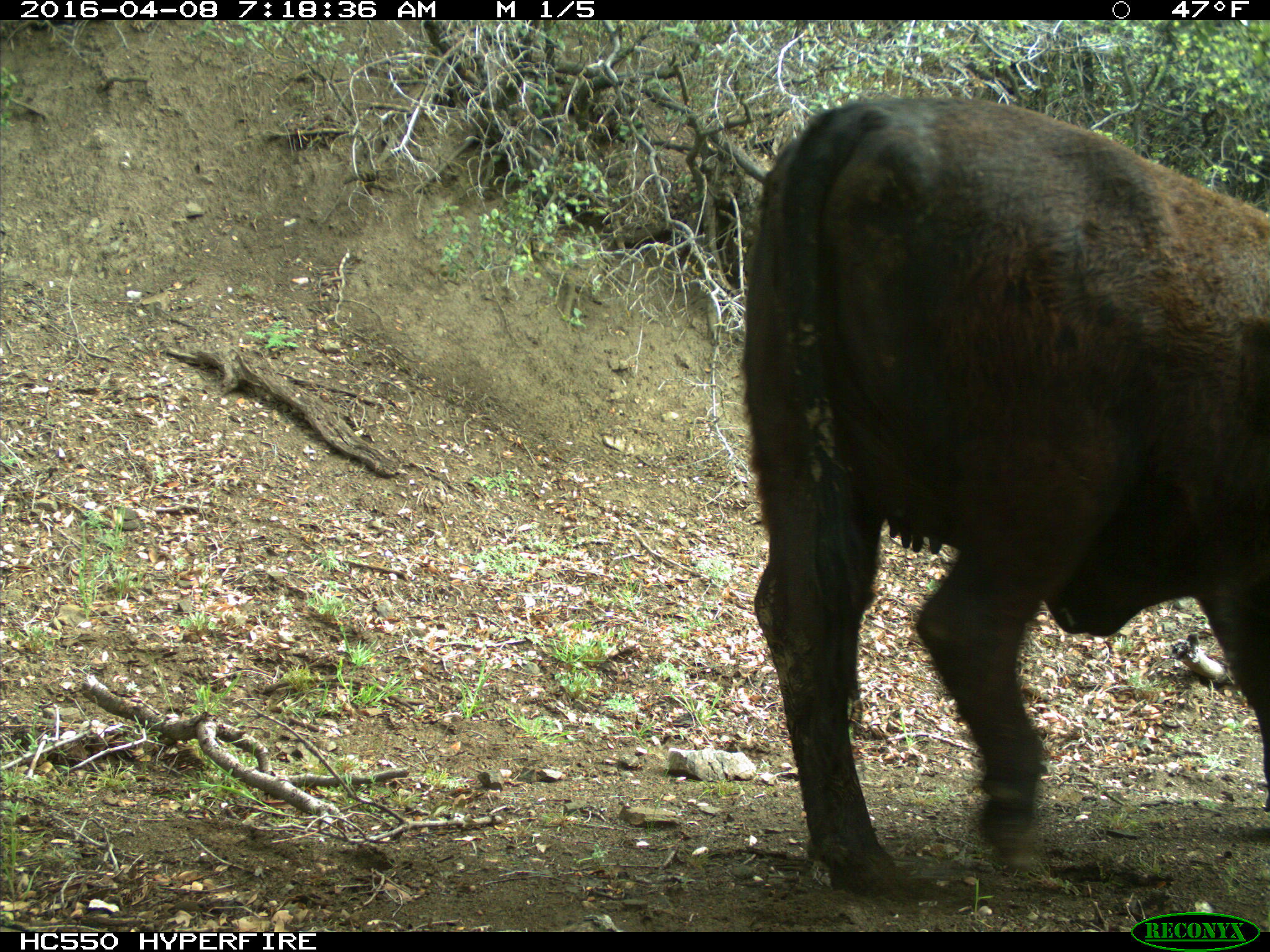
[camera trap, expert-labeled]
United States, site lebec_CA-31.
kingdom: Animalia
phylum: Chordata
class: Mammalia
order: Artiodactyla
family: Bovidae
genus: Bos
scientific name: Bos taurus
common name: domestic cow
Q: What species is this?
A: Bos taurus (domestic cow).